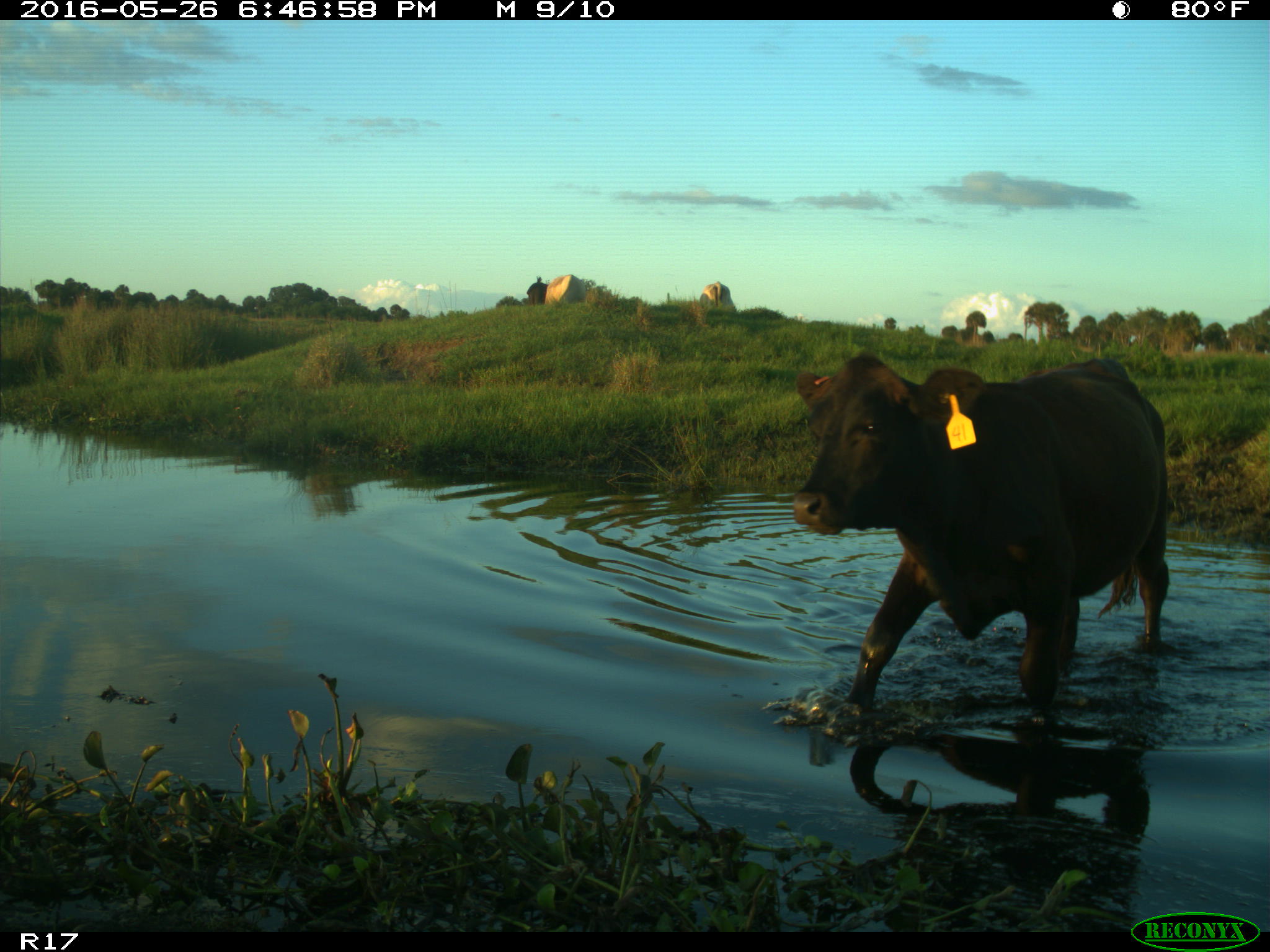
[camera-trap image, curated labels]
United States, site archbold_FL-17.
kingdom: Animalia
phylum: Chordata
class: Mammalia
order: Artiodactyla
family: Bovidae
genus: Bos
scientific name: Bos taurus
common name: domestic cow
Bos taurus (domestic cow).